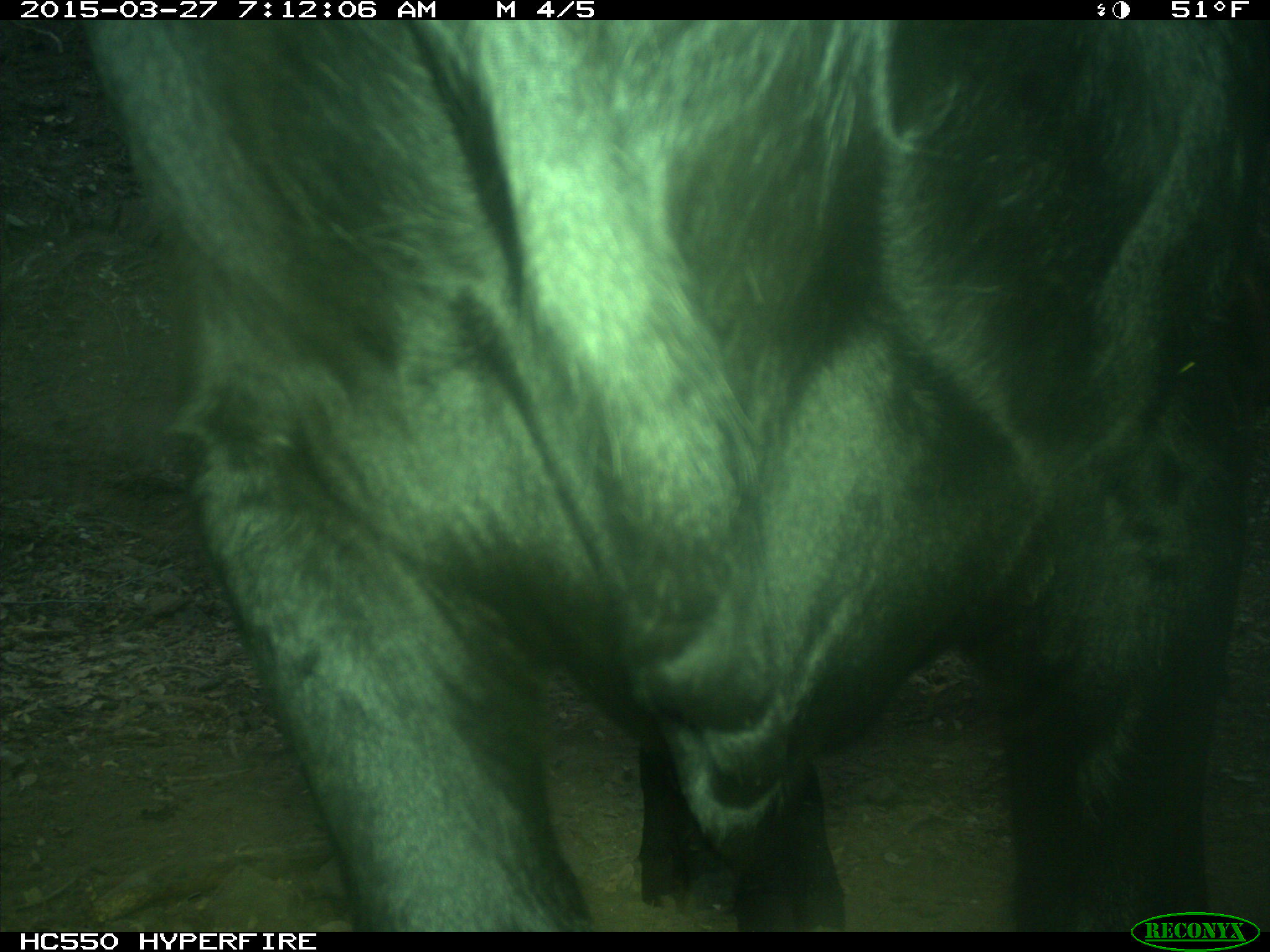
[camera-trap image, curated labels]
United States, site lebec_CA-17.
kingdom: Animalia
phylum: Chordata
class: Mammalia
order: Artiodactyla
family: Bovidae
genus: Bos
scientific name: Bos taurus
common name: domestic cow